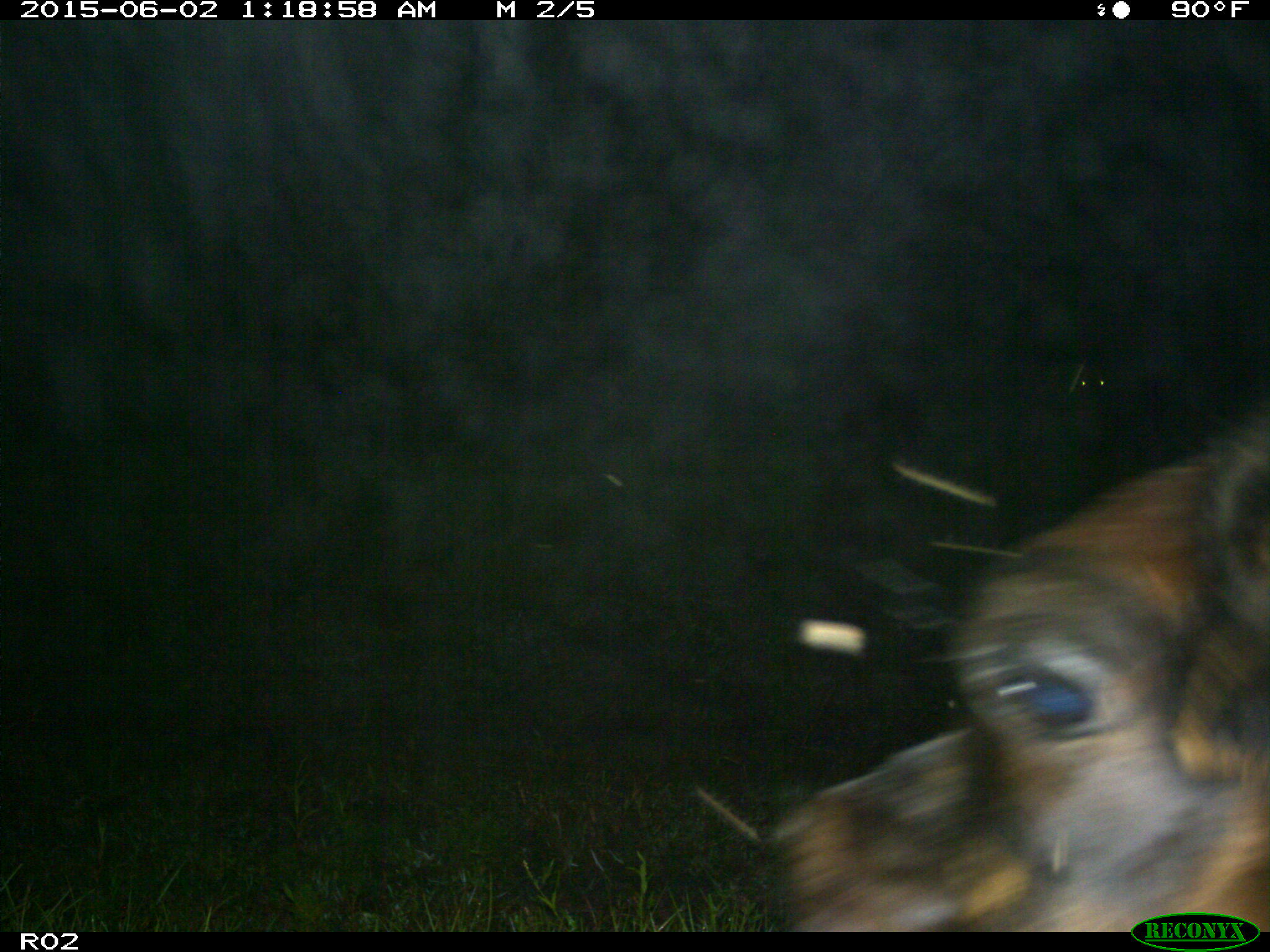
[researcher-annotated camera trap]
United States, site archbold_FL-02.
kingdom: Animalia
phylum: Chordata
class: Mammalia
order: Artiodactyla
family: Bovidae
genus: Bos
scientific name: Bos taurus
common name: domestic cow